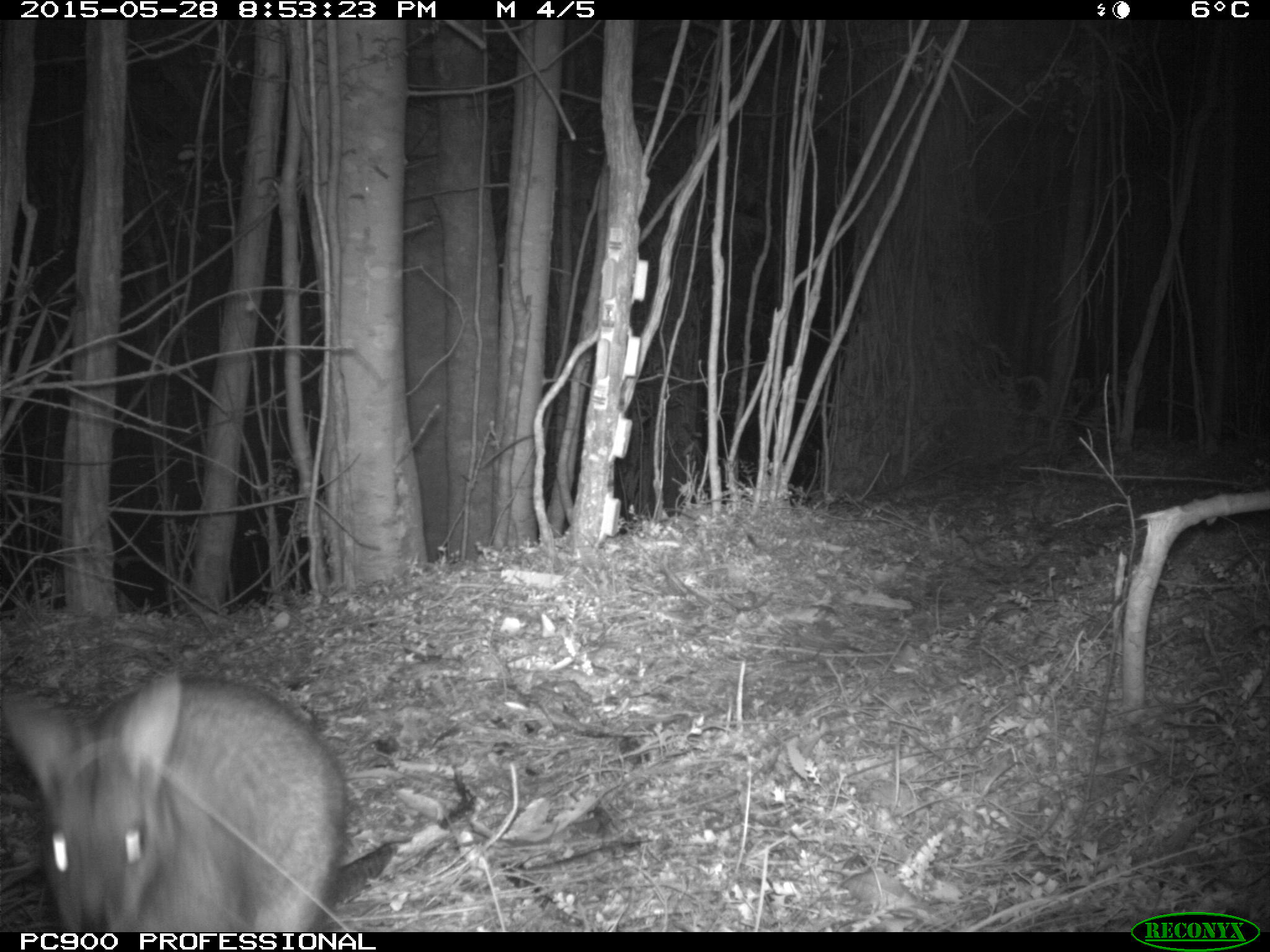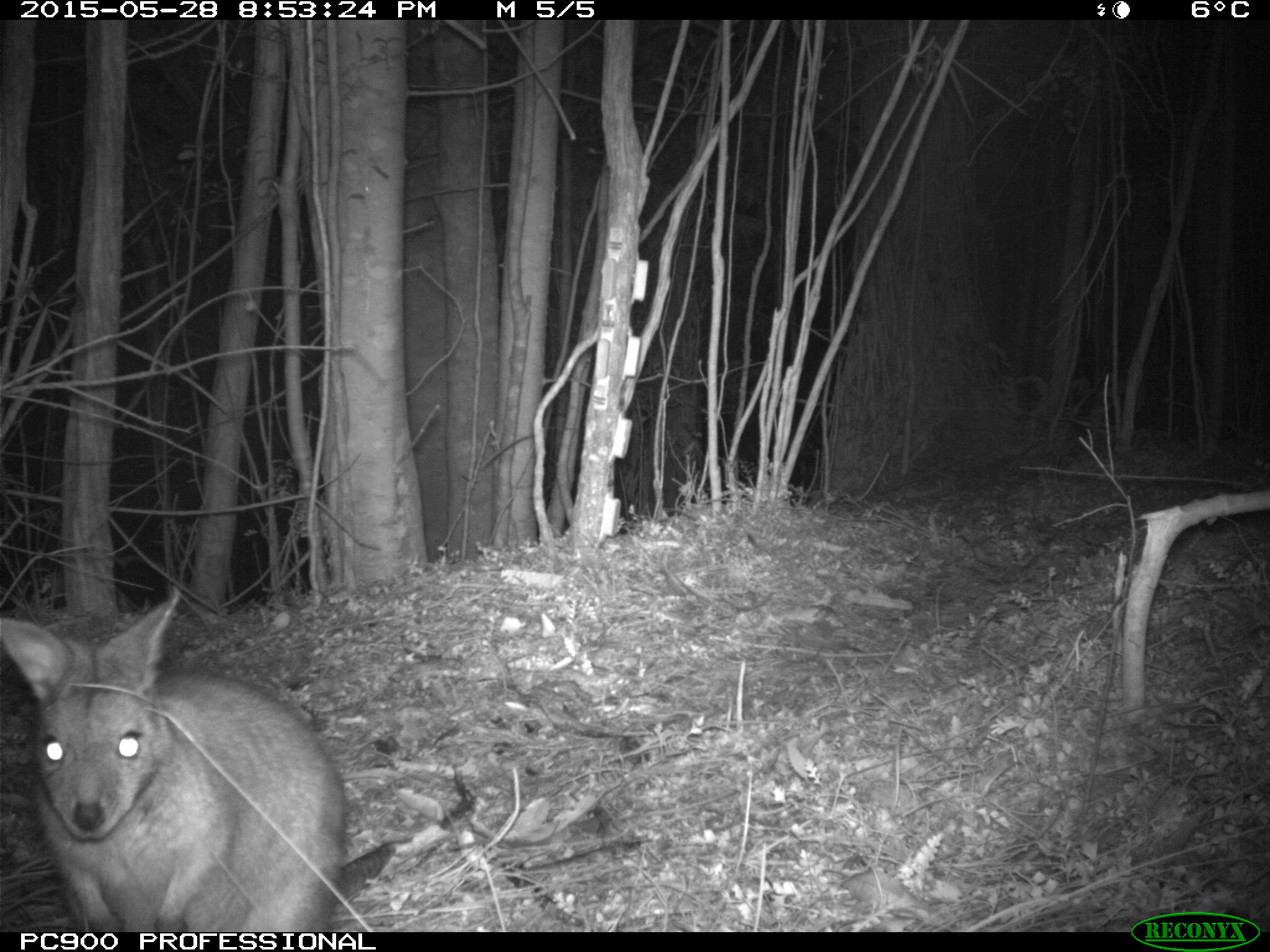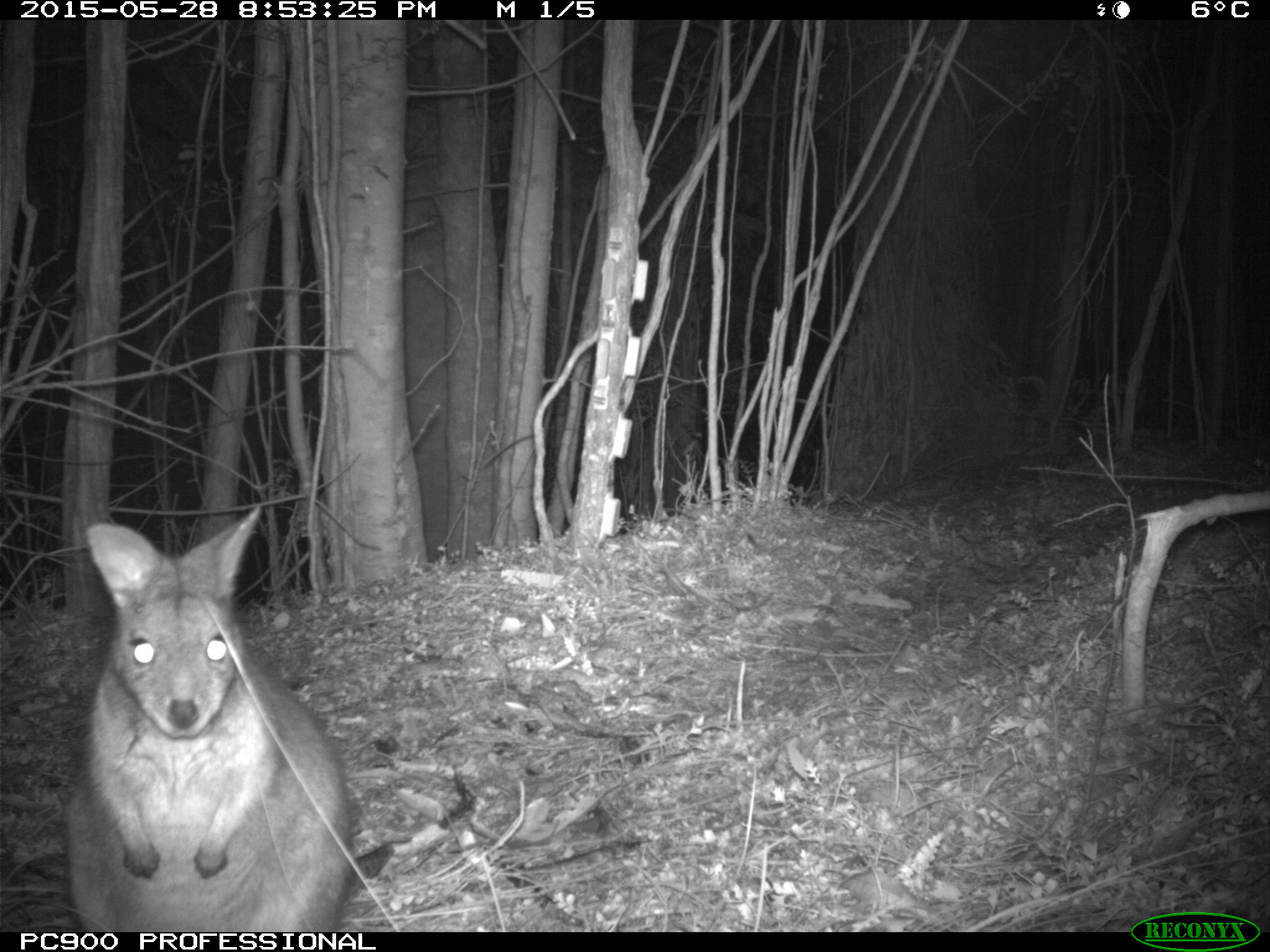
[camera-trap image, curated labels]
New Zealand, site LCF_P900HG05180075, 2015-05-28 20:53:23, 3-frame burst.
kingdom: Animalia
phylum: Chordata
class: Mammalia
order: Diprotodontia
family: Macropodidae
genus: Notamacropus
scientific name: Notamacropus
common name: wallaby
Wallaby (Notamacropus).